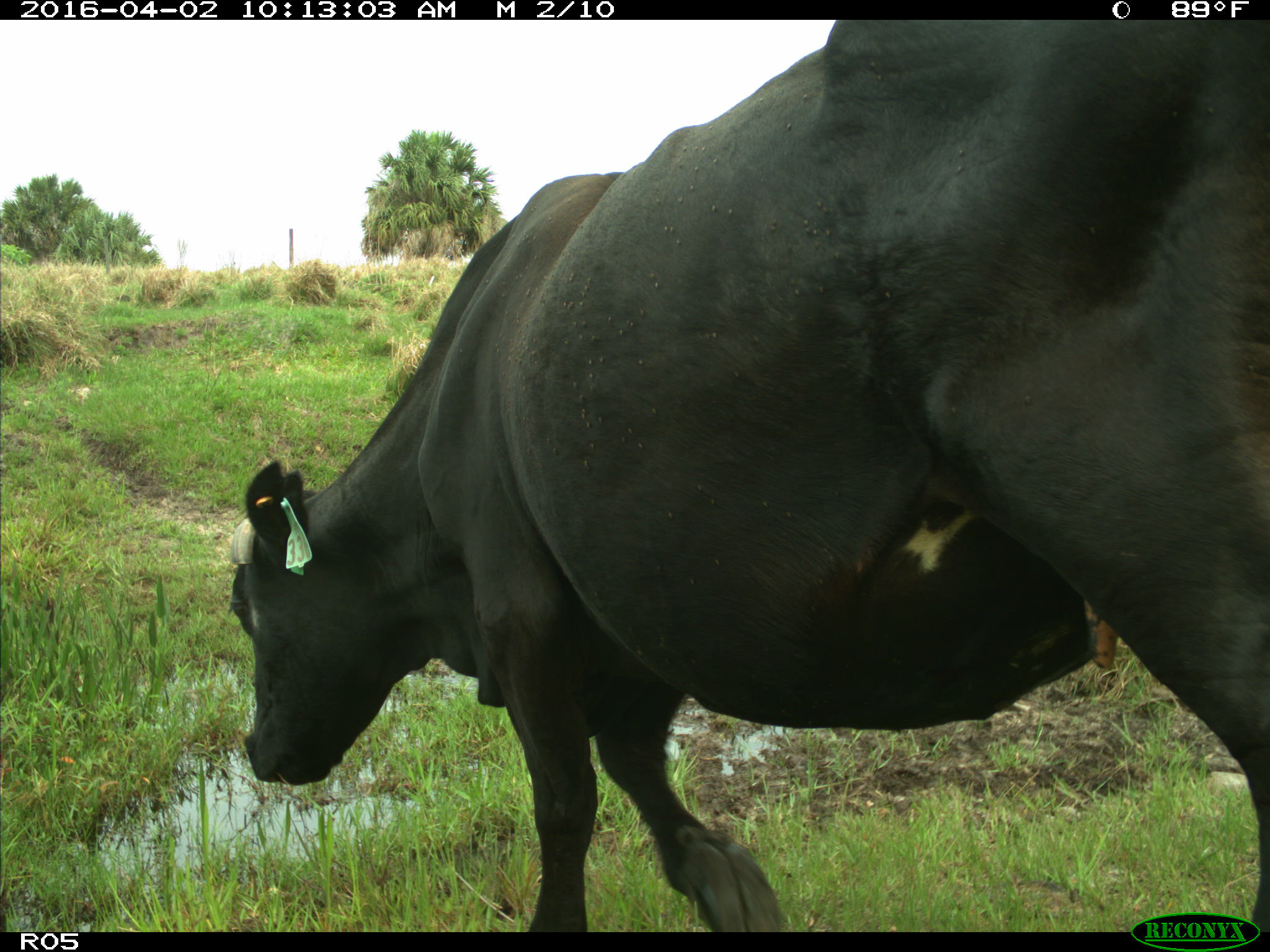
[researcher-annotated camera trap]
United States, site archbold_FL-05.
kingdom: Animalia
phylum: Chordata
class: Mammalia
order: Artiodactyla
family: Bovidae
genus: Bos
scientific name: Bos taurus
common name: domestic cow